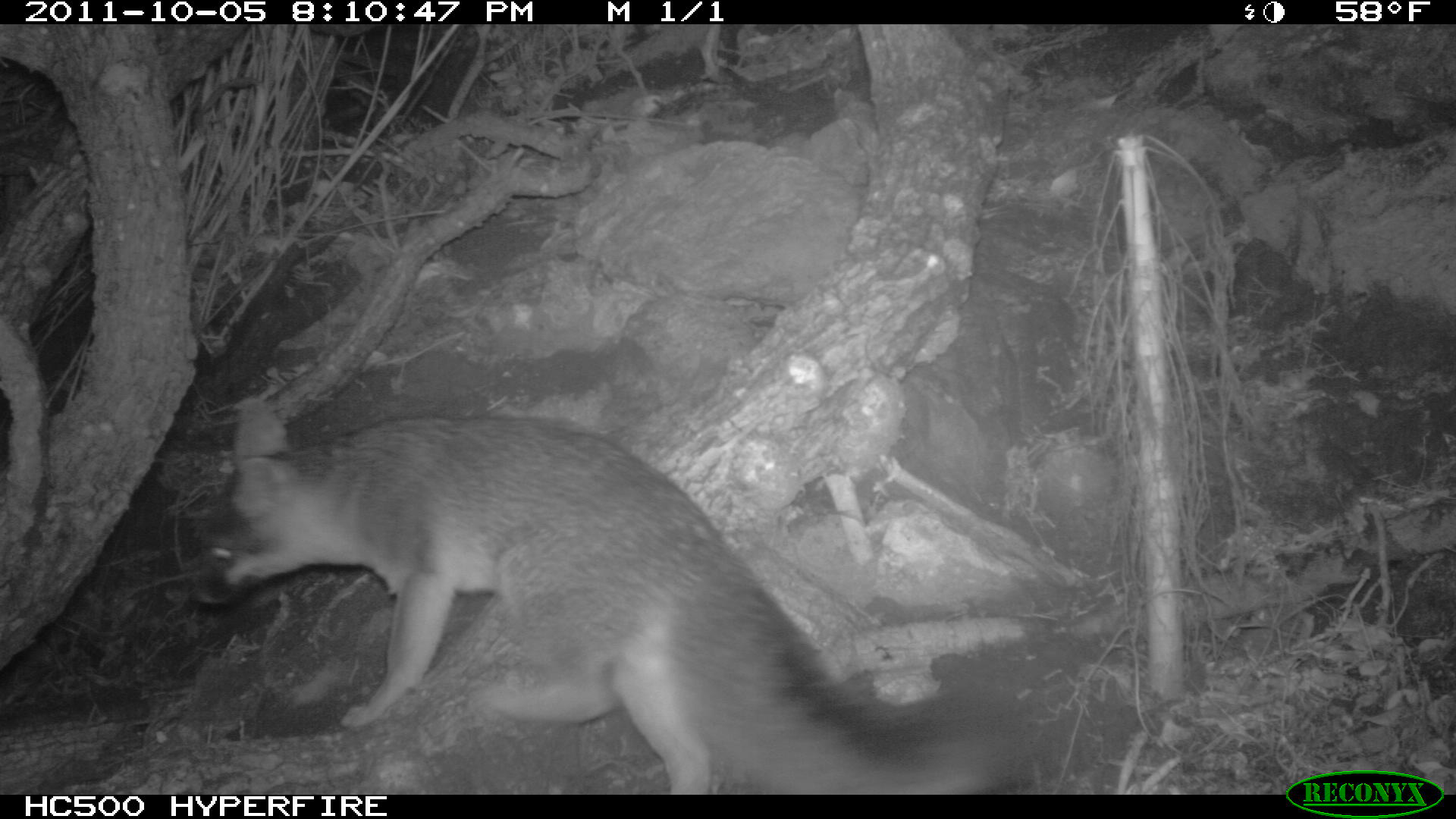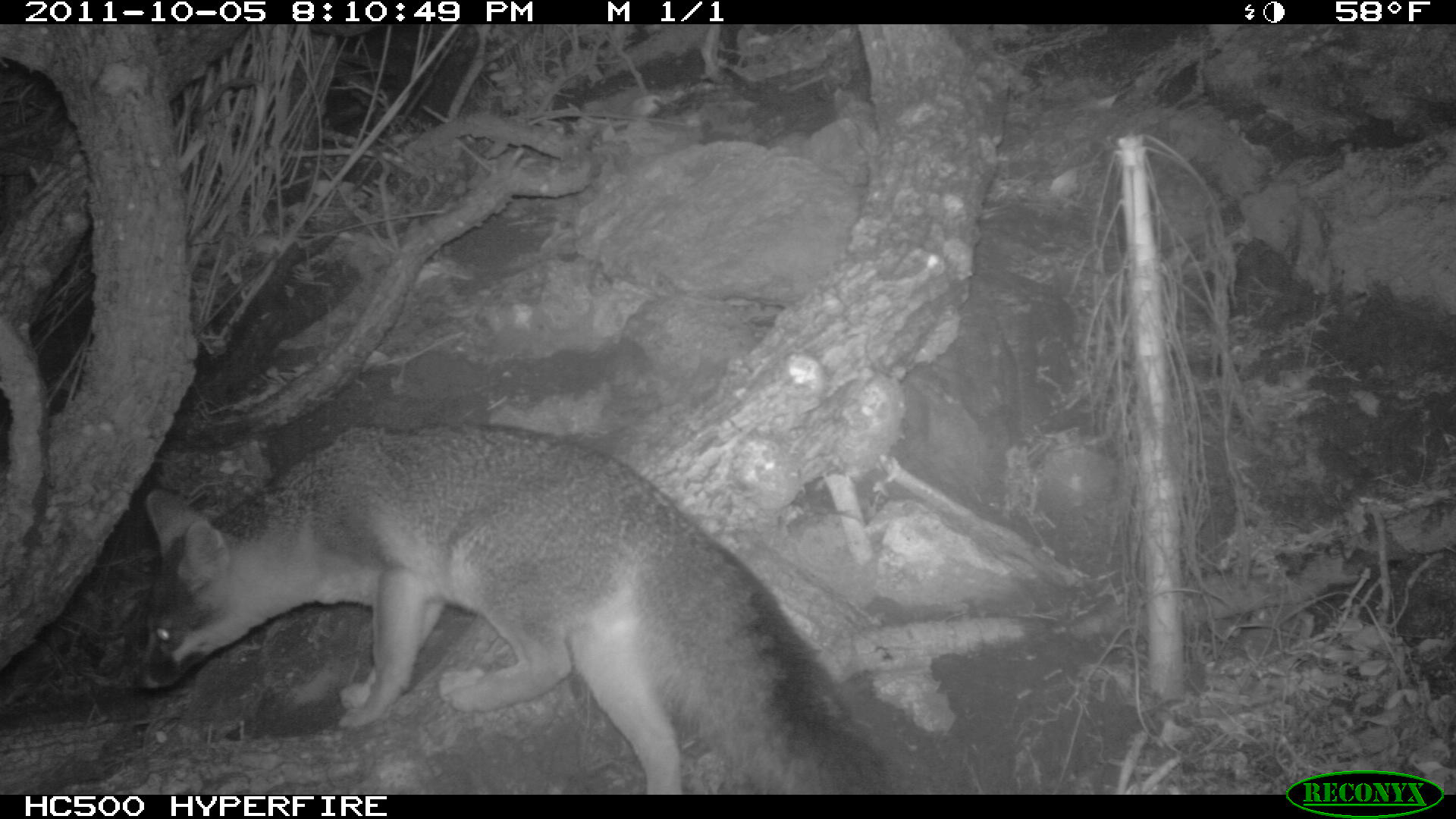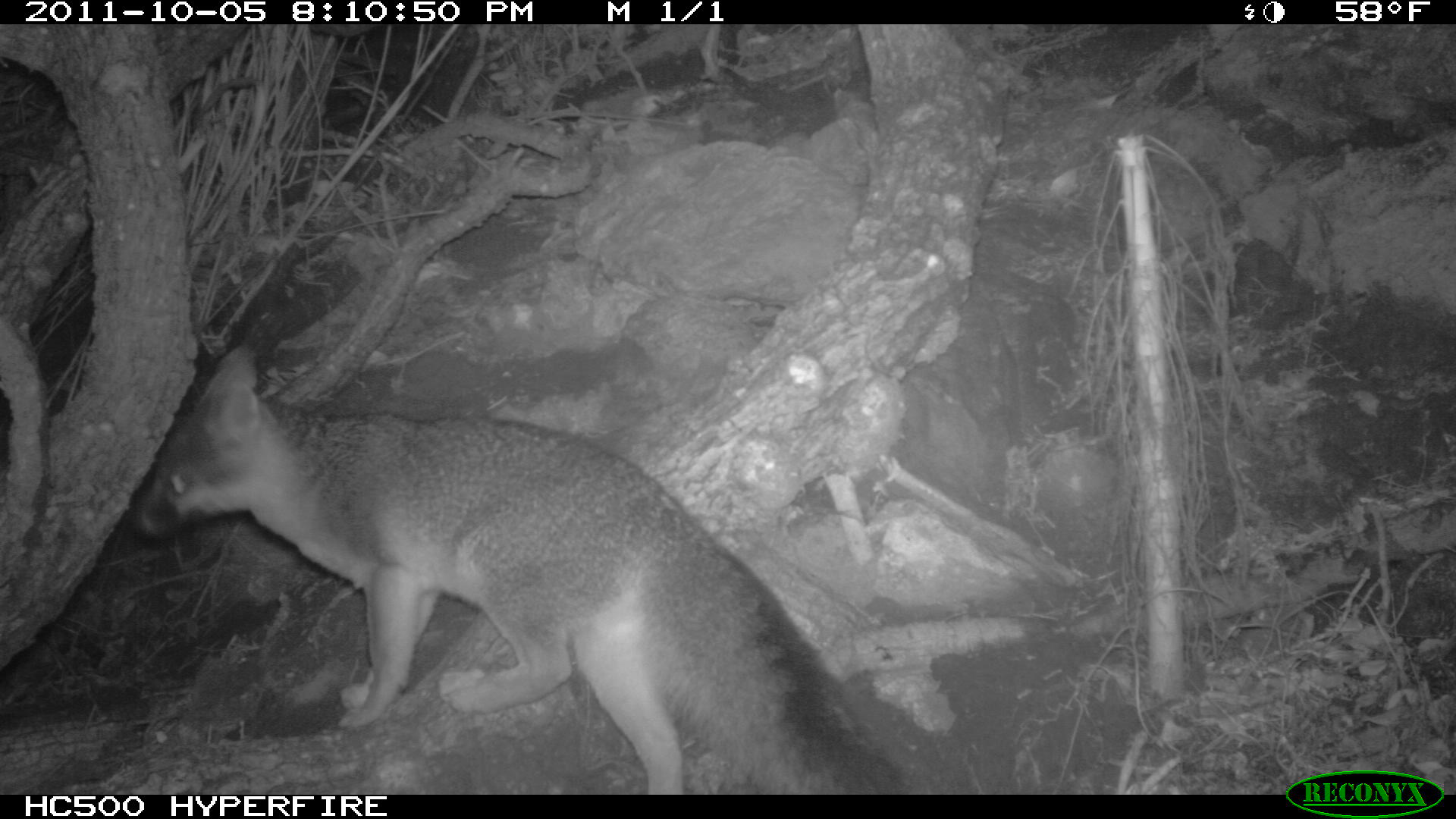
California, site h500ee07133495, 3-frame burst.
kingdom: Animalia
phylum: Chordata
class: Mammalia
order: Carnivora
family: Canidae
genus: Urocyon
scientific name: Urocyon littoralis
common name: island fox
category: fox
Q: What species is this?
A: Fox (island fox) (Urocyon littoralis).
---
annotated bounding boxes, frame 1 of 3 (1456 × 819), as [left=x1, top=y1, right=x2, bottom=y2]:
fox: [left=182, top=395, right=1036, bottom=792]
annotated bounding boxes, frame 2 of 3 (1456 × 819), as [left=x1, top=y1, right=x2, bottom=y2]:
fox: [left=127, top=420, right=890, bottom=794]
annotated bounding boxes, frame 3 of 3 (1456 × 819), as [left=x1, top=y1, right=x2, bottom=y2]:
fox: [left=137, top=342, right=905, bottom=794]